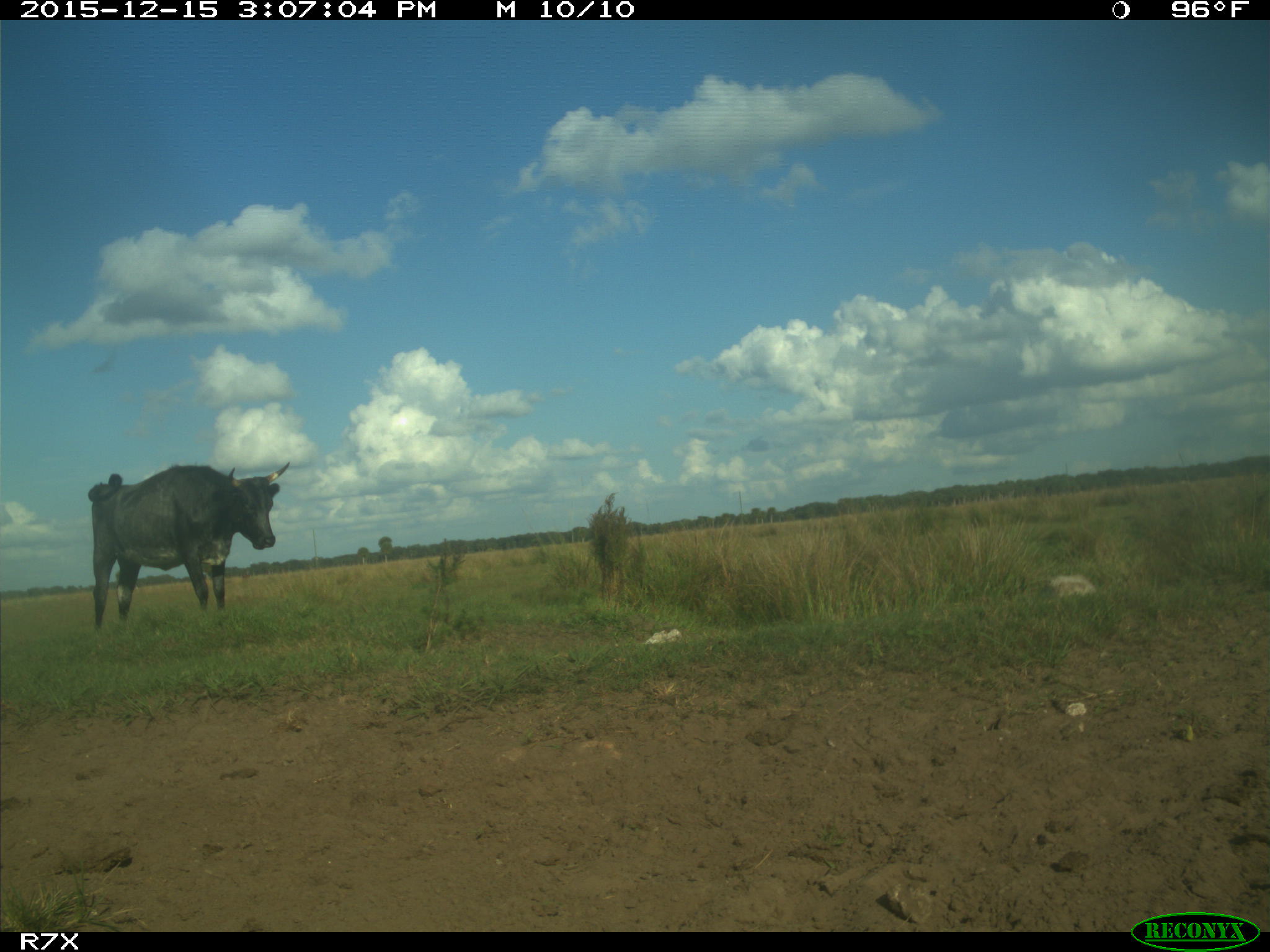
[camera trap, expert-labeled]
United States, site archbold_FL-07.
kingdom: Animalia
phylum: Chordata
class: Mammalia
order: Artiodactyla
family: Bovidae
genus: Bos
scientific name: Bos taurus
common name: domestic cow